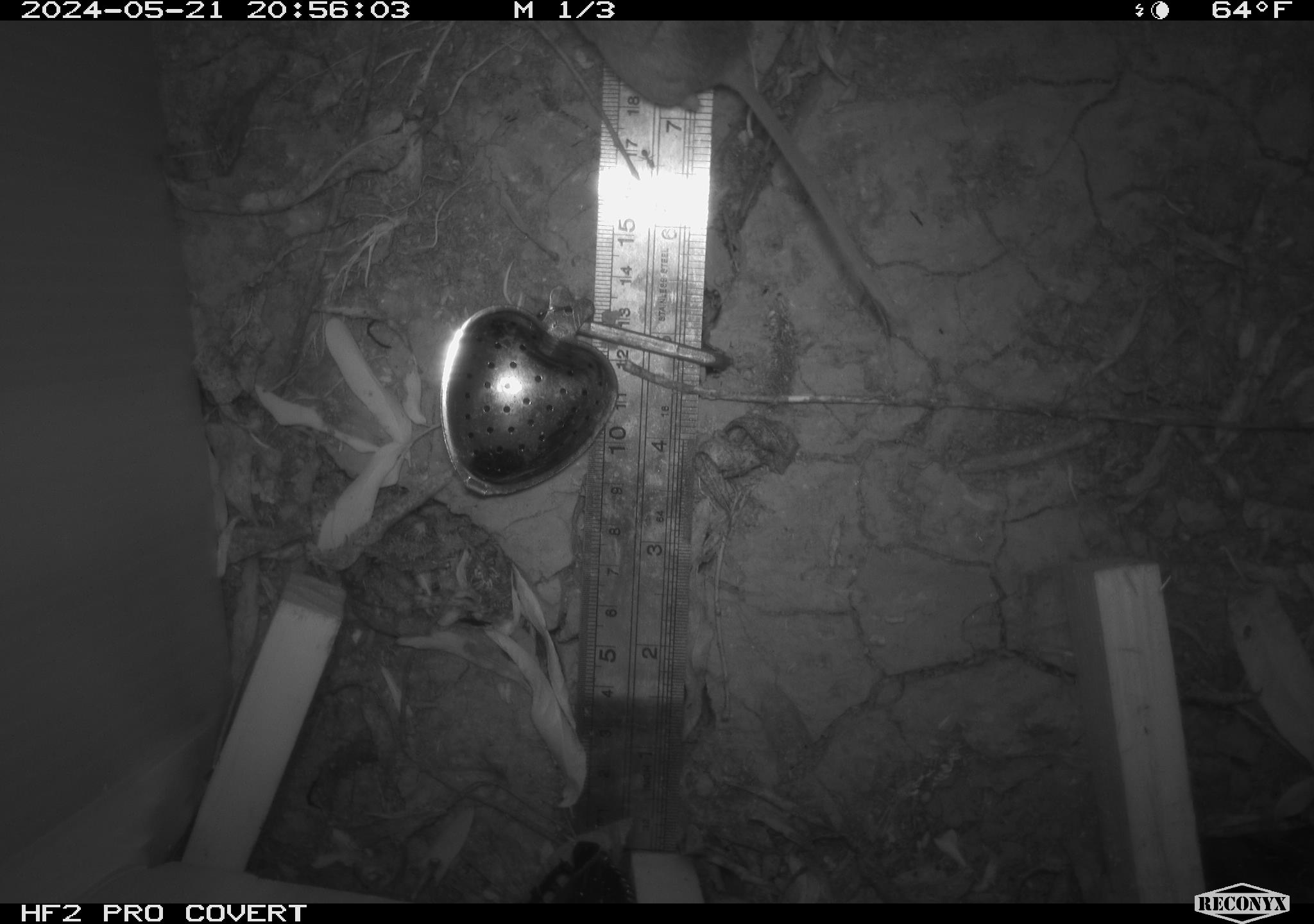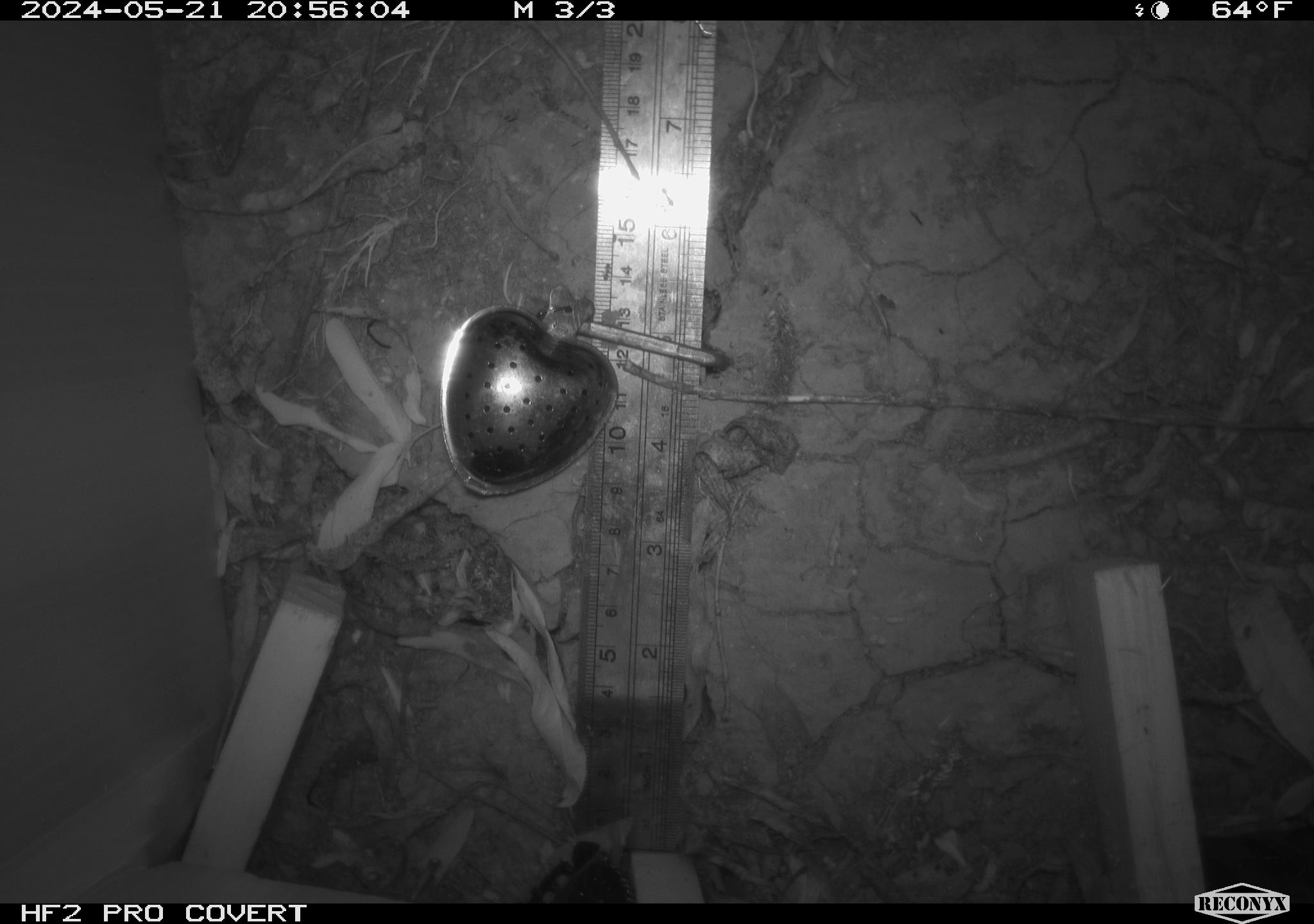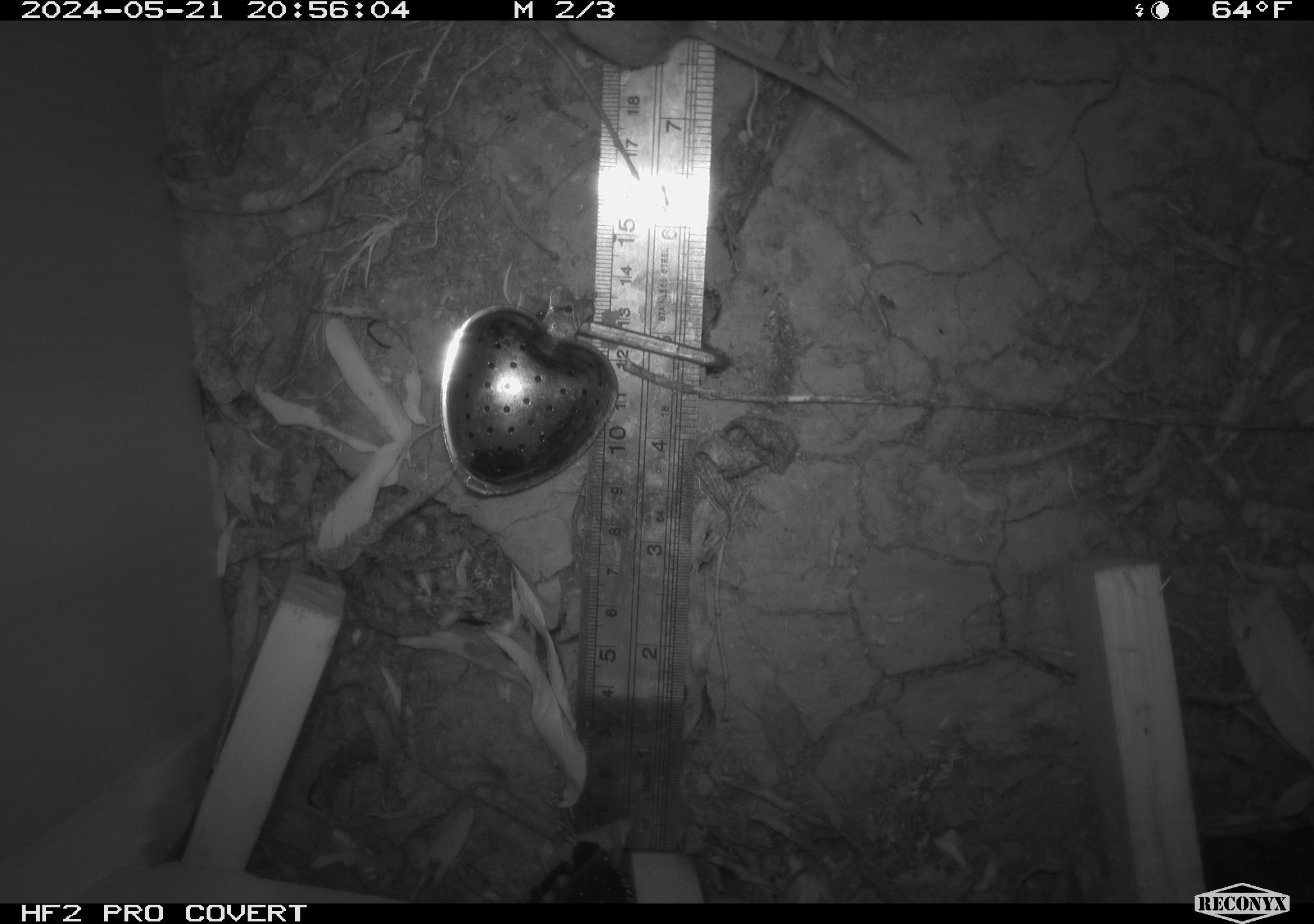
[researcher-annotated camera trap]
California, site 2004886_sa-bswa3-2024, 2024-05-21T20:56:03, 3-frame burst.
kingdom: Animalia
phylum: Chordata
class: Mammalia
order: Rodentia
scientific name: Rodentia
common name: mouse species